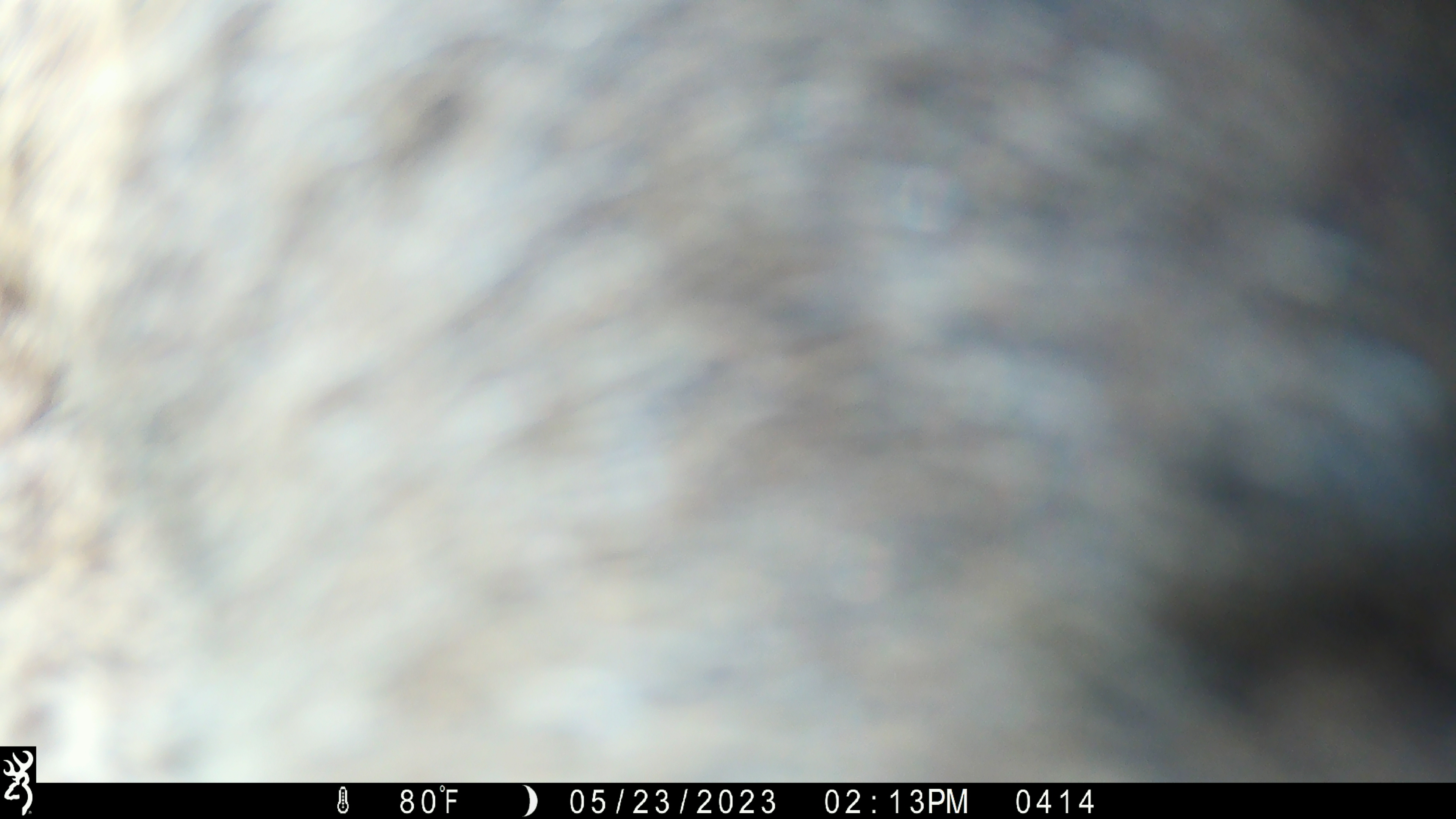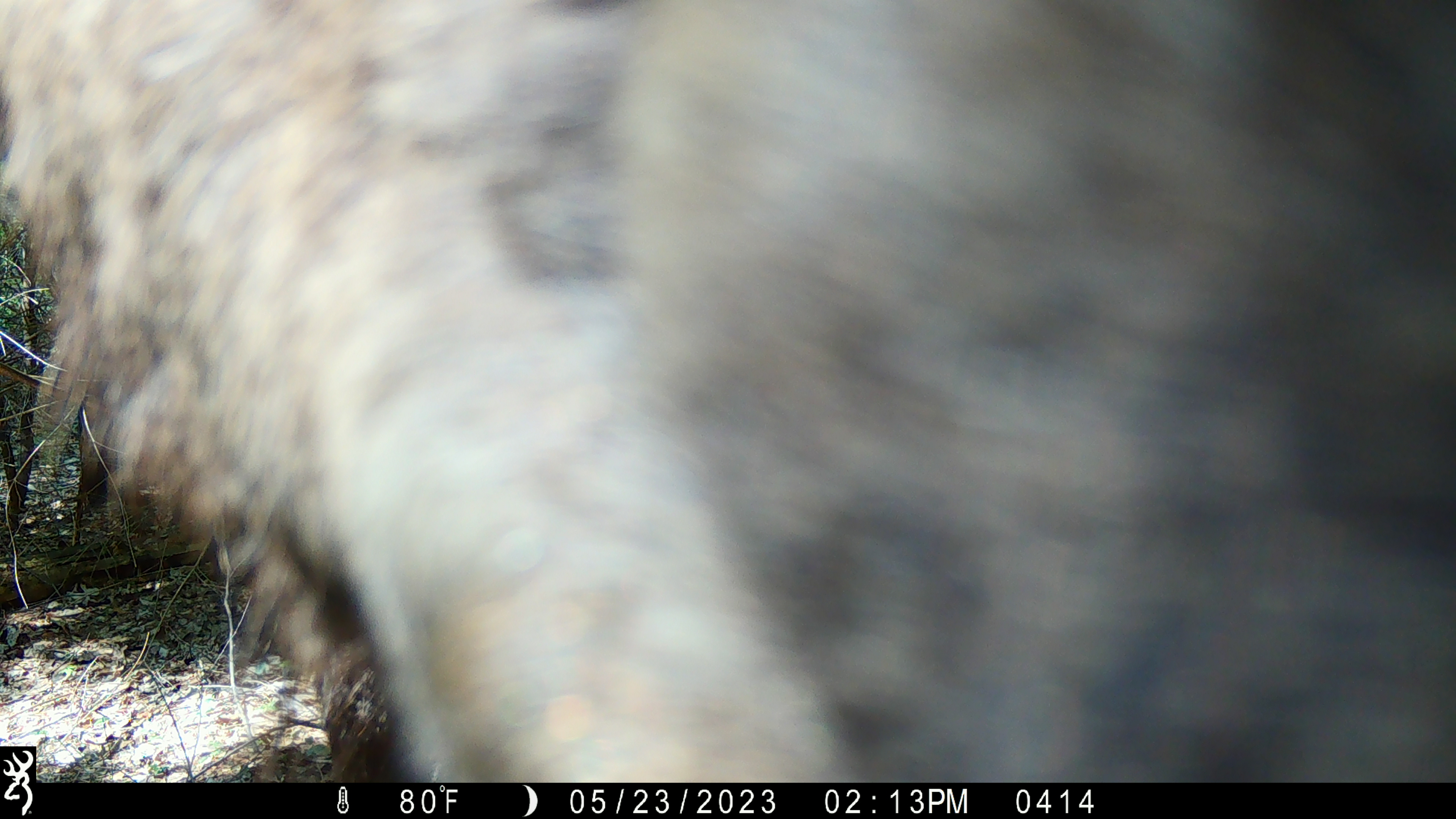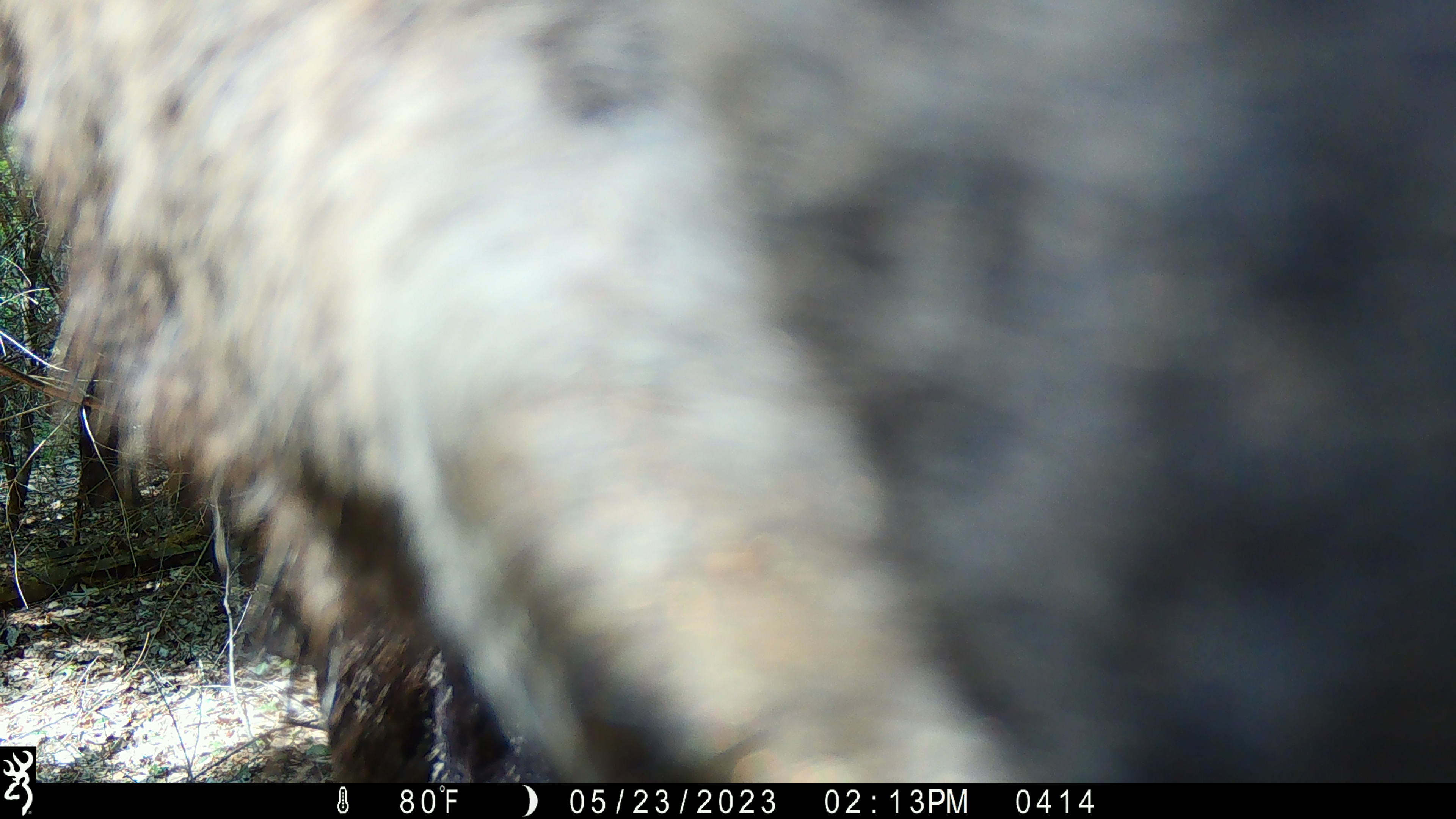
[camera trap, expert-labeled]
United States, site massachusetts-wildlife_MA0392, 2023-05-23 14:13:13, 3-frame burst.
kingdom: Animalia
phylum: Chordata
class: Mammalia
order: Artiodactyla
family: Cervidae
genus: Alces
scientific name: Alces alces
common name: moose